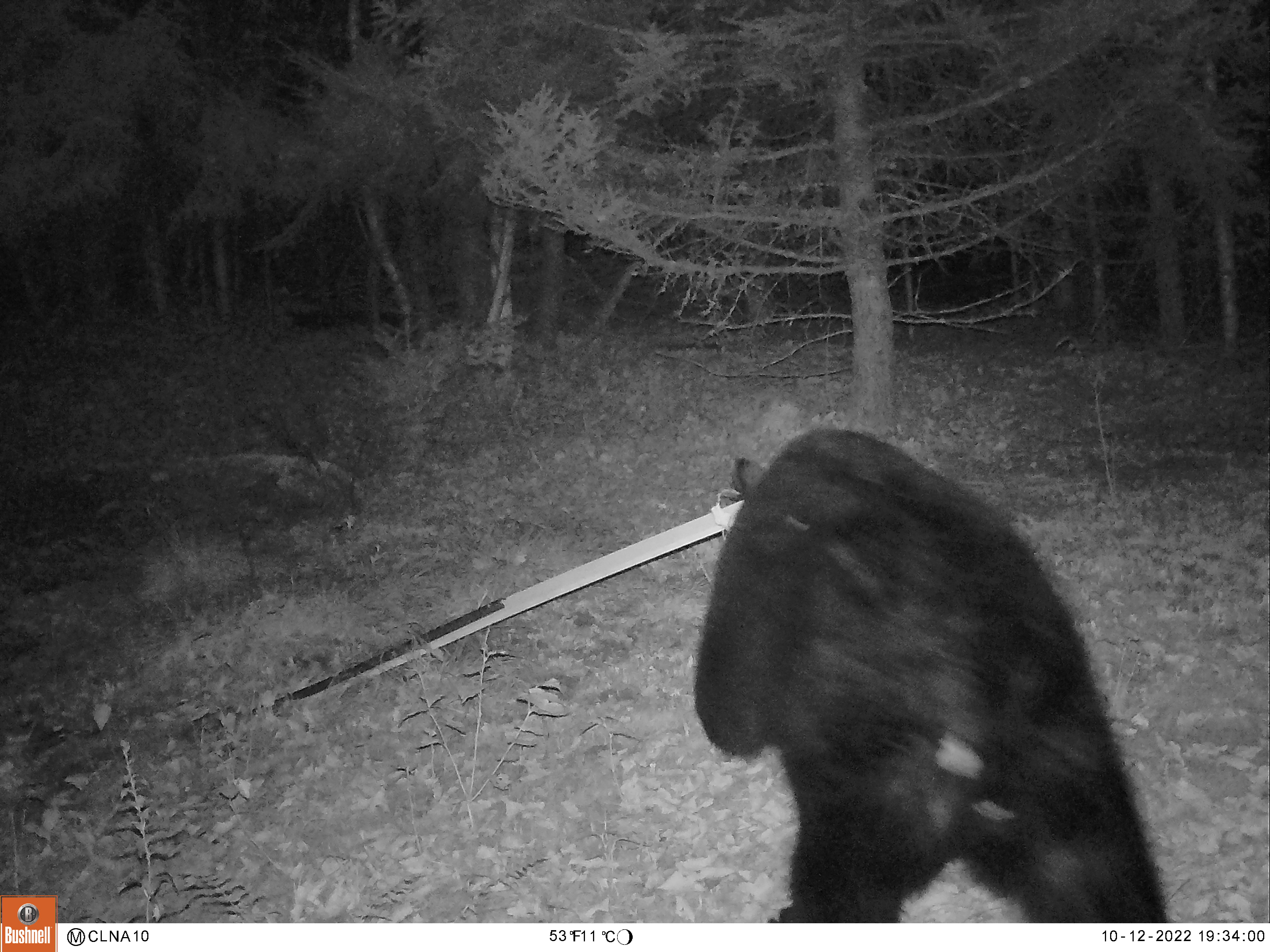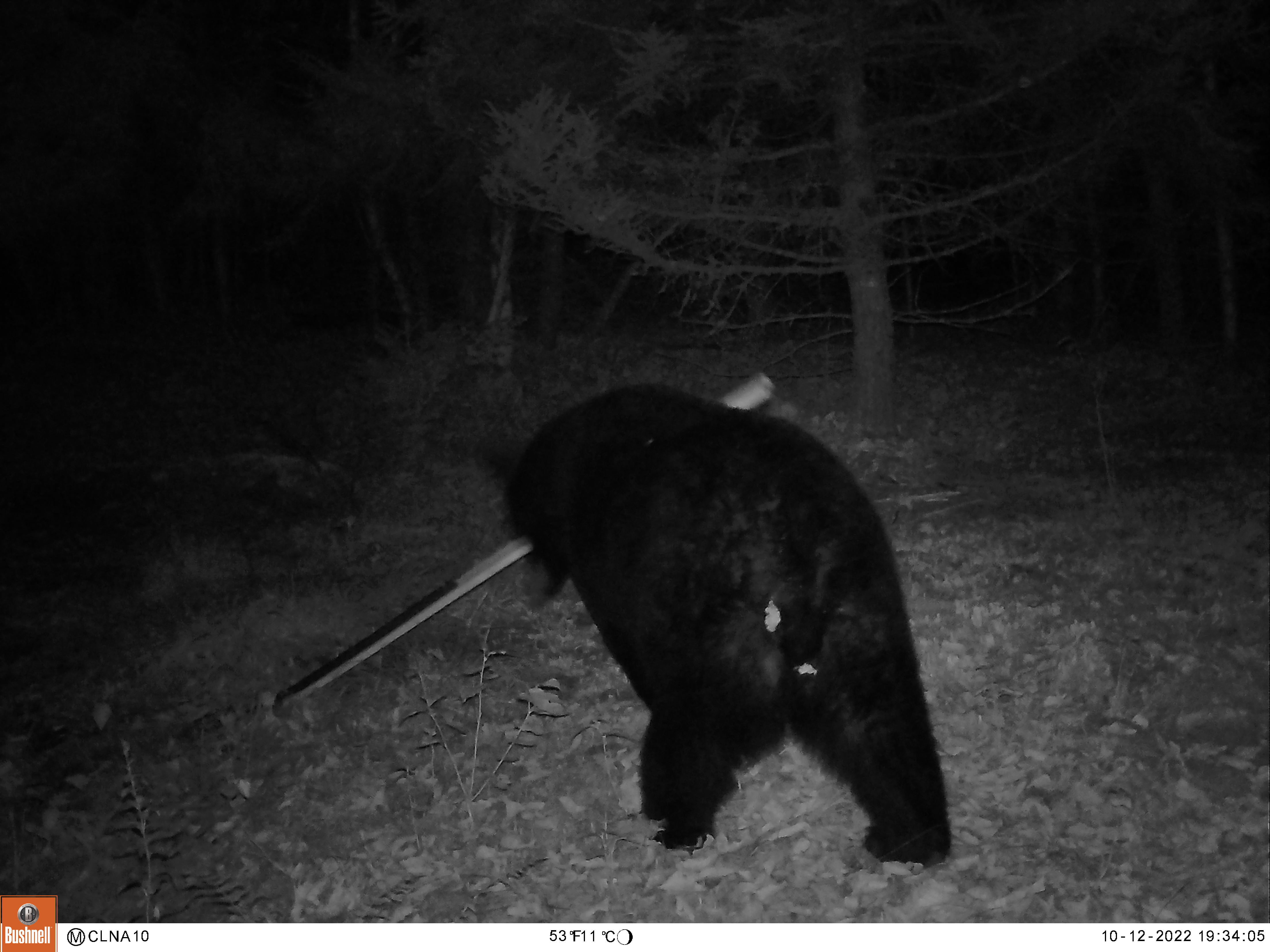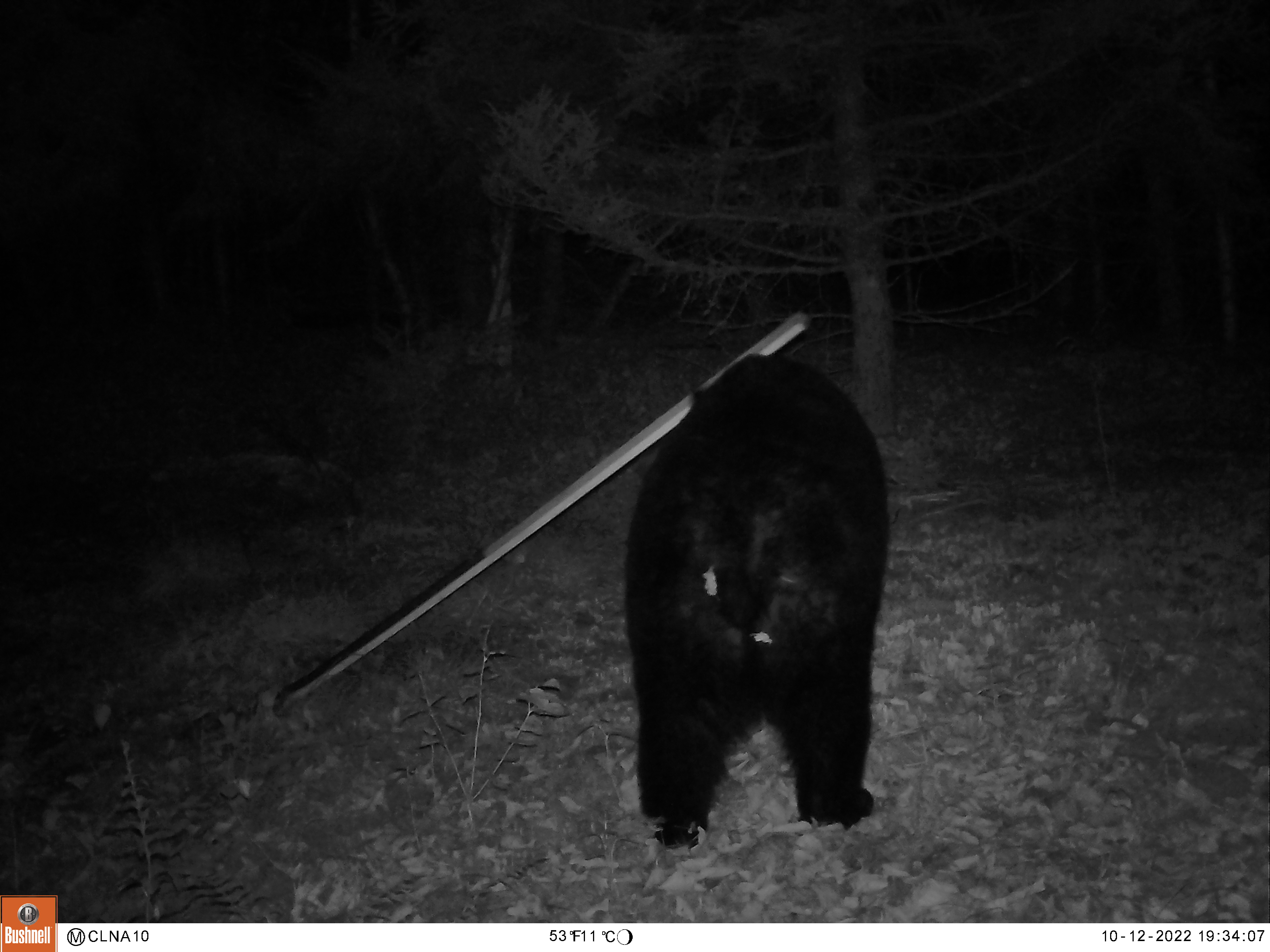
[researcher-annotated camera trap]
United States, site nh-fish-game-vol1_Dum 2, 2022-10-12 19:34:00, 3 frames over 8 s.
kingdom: Animalia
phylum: Chordata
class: Mammalia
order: Carnivora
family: Ursidae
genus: Ursus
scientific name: Ursus americanus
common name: black bear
Black bear (Ursus americanus).